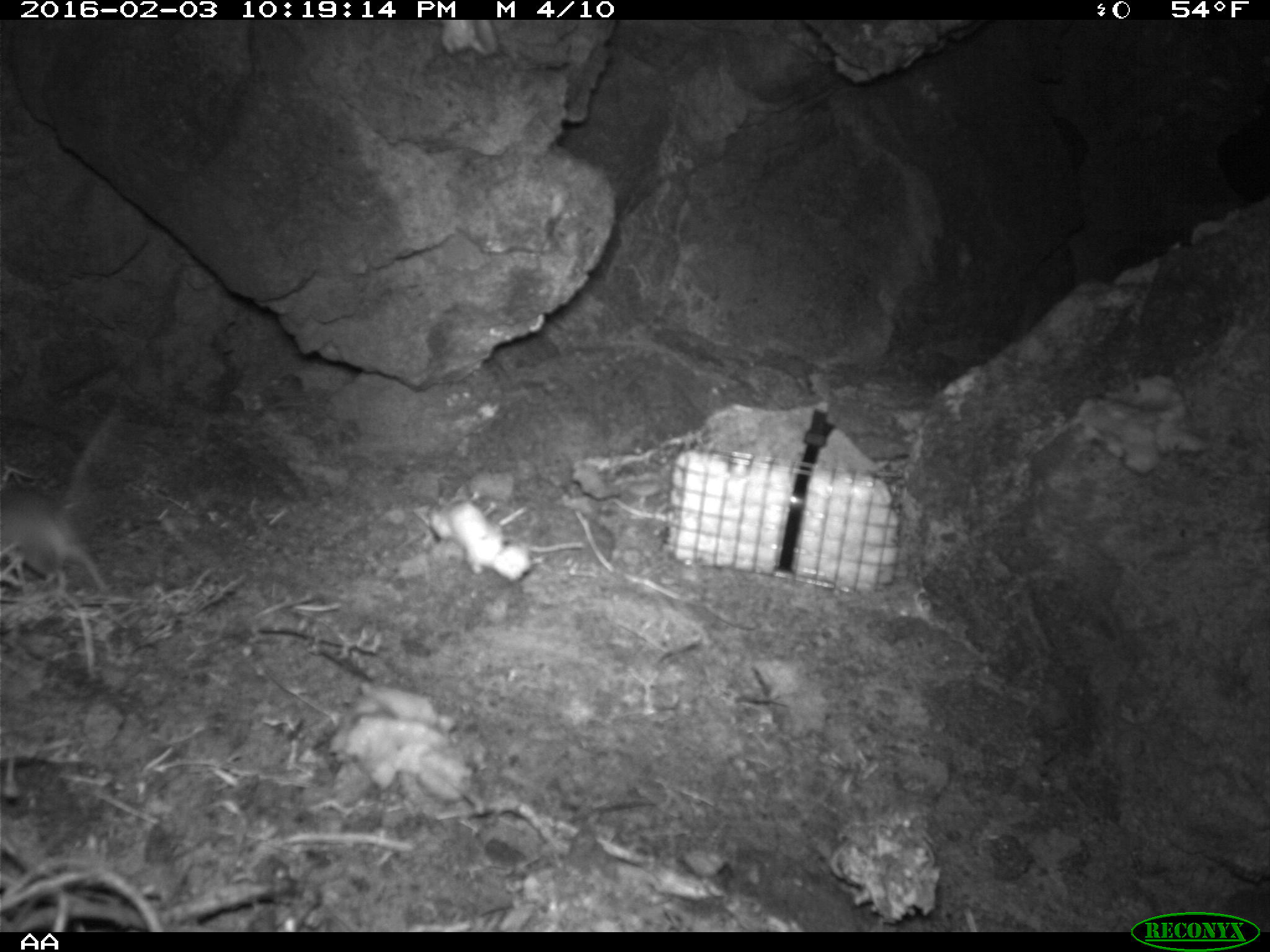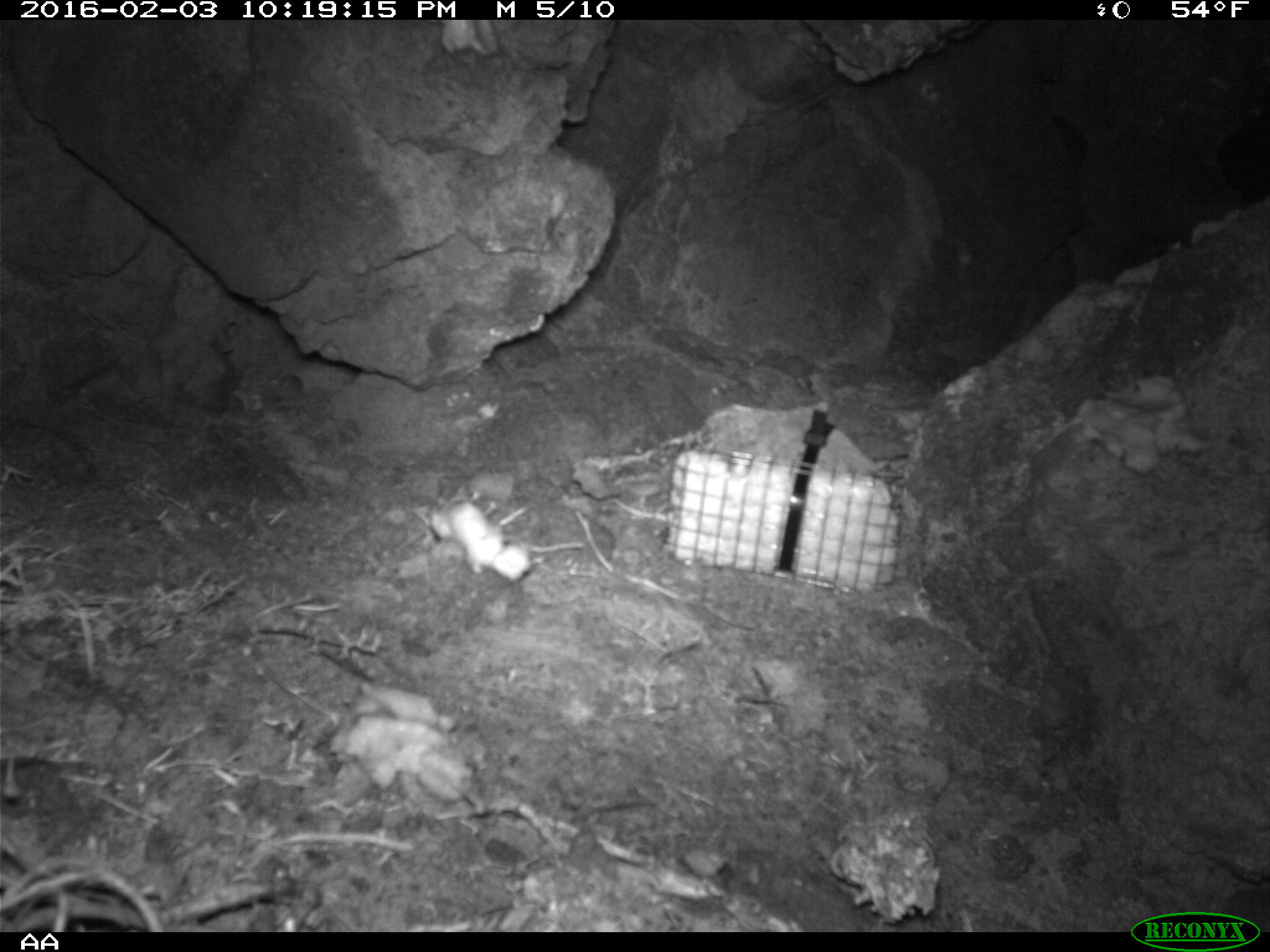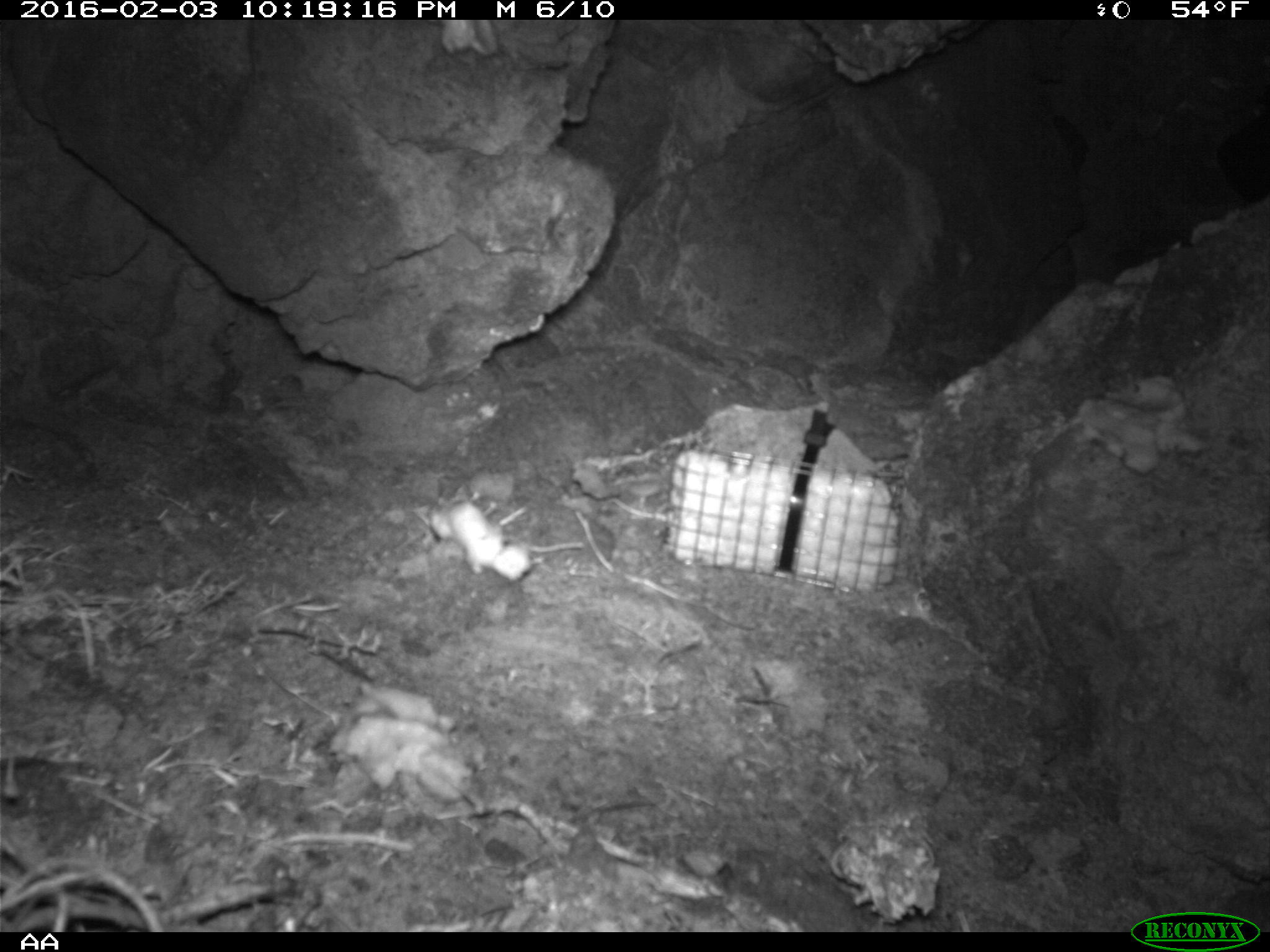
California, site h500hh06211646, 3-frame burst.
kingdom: Animalia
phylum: Chordata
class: Mammalia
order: Rodentia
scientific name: Rodentia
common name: rodent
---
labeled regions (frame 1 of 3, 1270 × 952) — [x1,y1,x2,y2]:
rodent: [0,410,122,591]